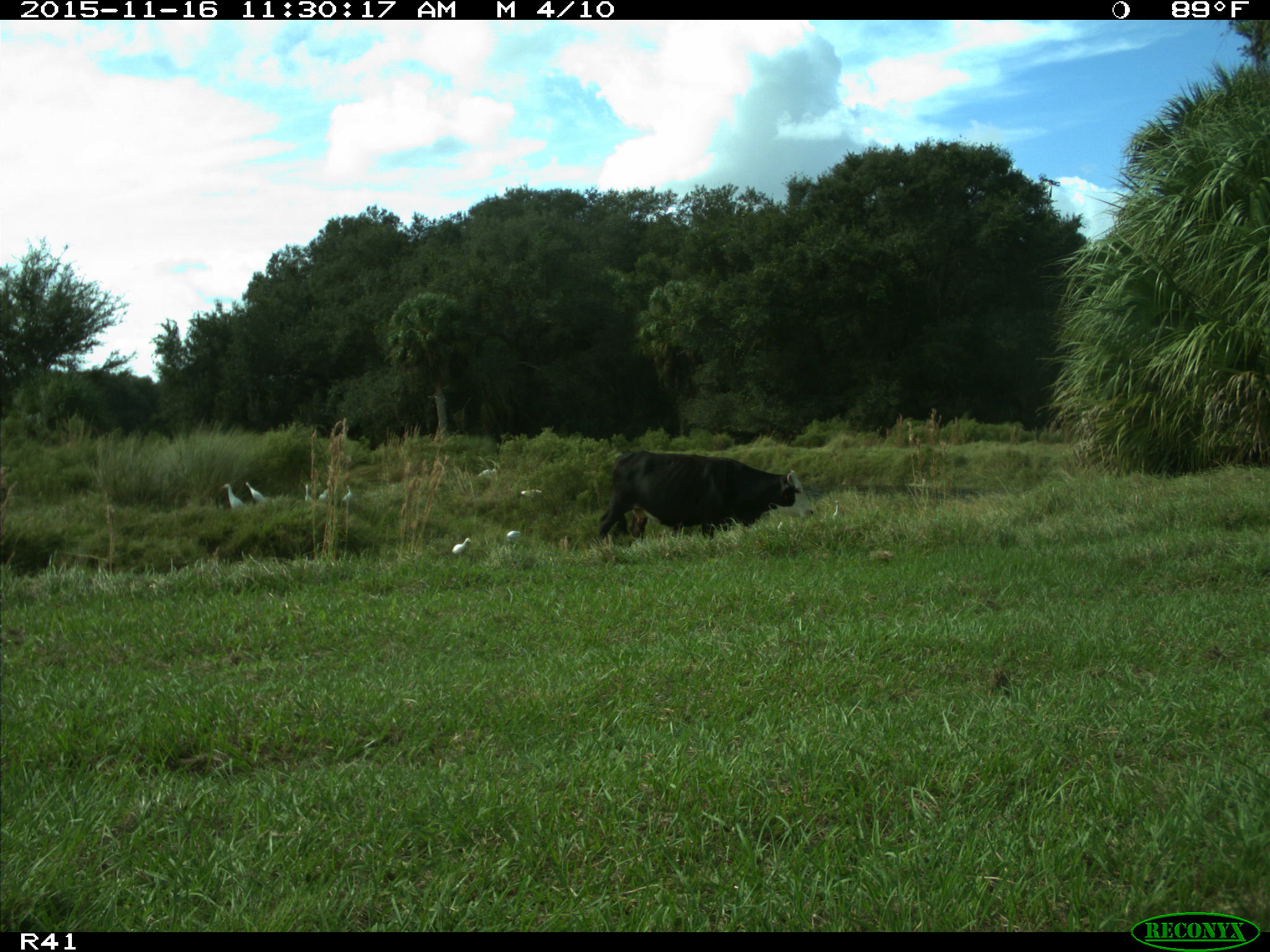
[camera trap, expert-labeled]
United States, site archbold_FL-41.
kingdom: Animalia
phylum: Chordata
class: Mammalia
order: Artiodactyla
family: Bovidae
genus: Bos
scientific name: Bos taurus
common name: domestic cow